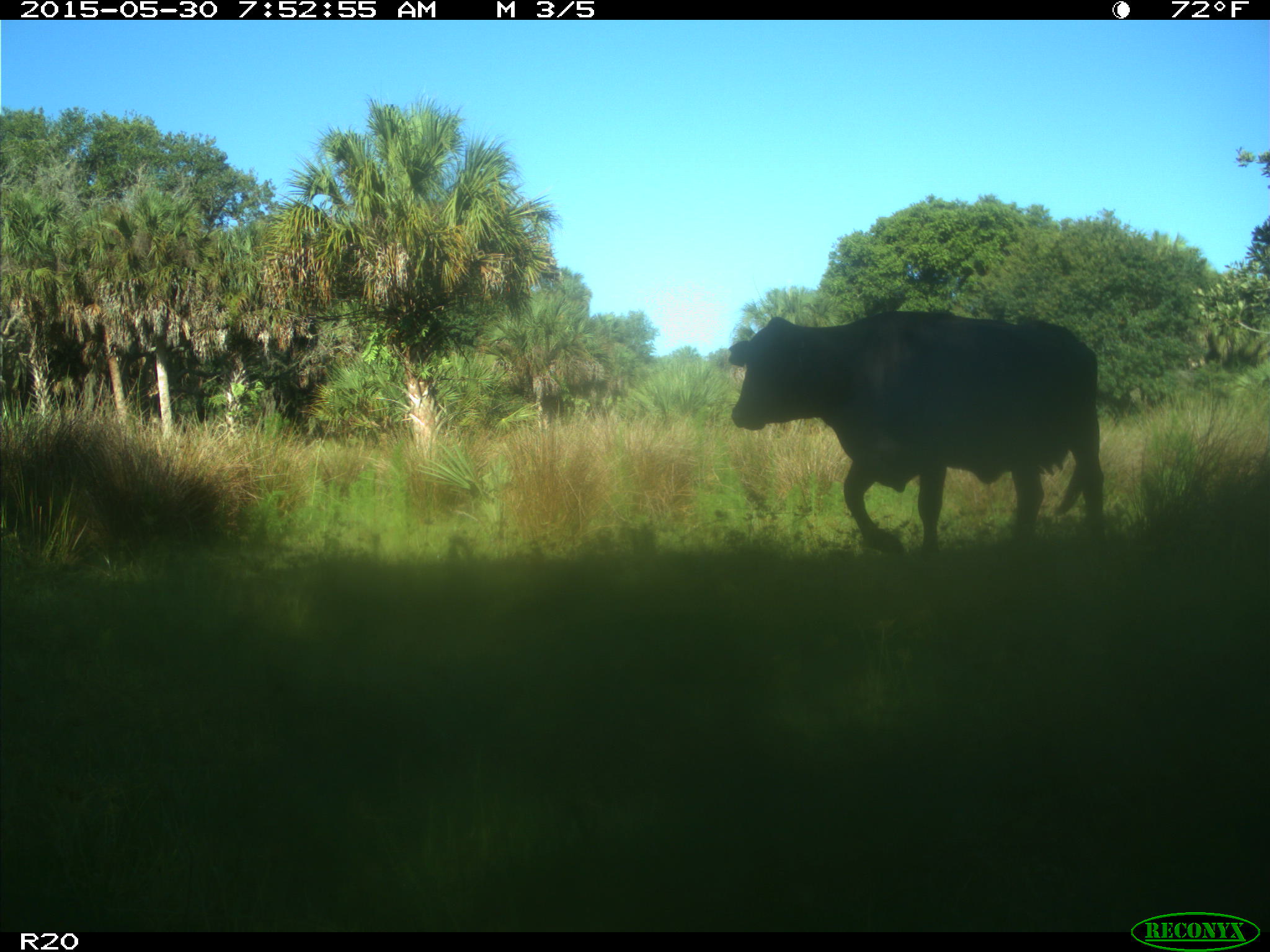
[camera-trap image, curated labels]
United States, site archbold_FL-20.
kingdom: Animalia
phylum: Chordata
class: Mammalia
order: Artiodactyla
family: Bovidae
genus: Bos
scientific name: Bos taurus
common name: domestic cow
Bos taurus (domestic cow).